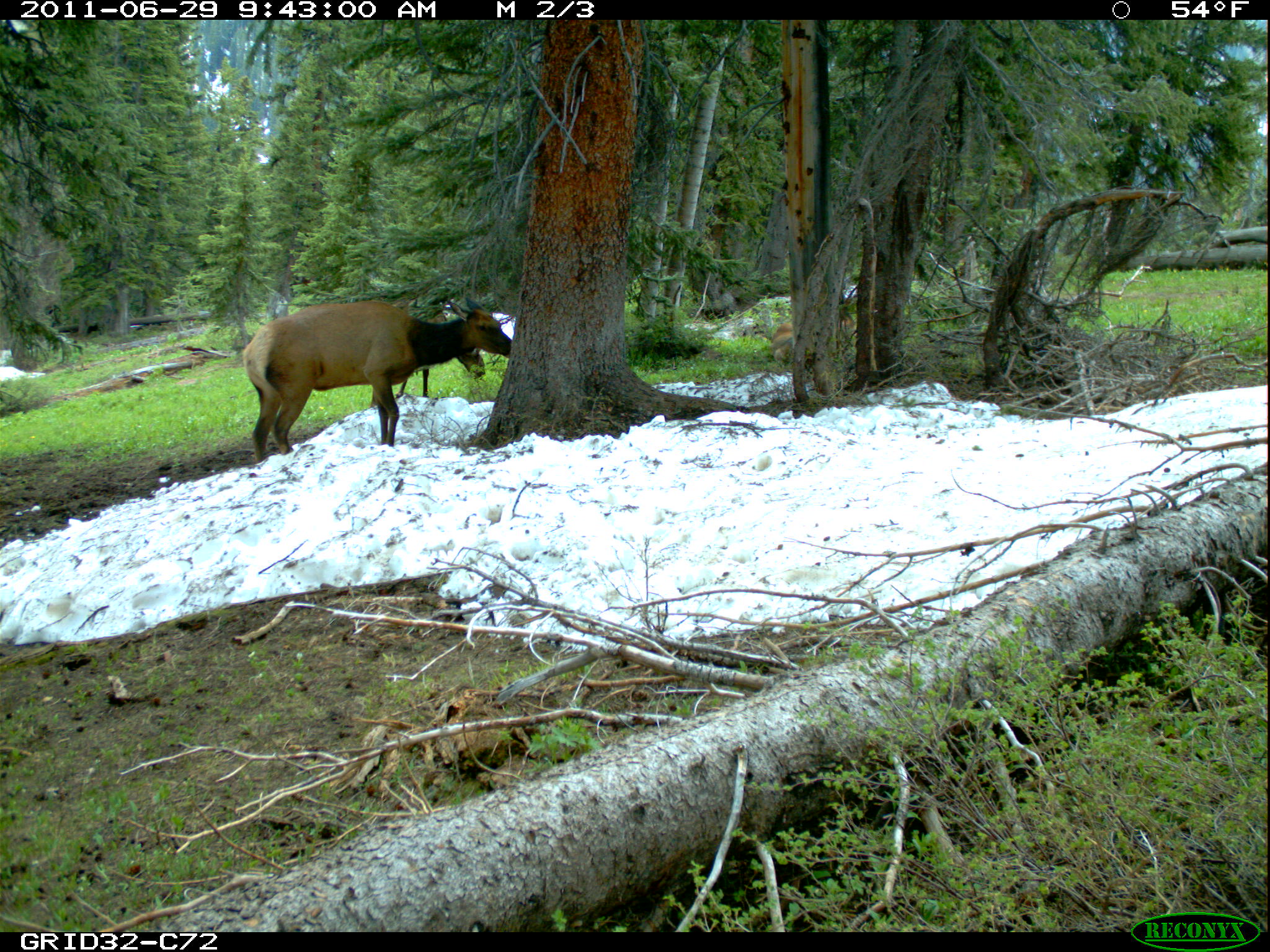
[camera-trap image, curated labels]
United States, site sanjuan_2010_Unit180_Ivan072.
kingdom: Animalia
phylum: Chordata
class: Mammalia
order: Artiodactyla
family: Cervidae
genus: Cervus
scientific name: Cervus elaphus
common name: red deer